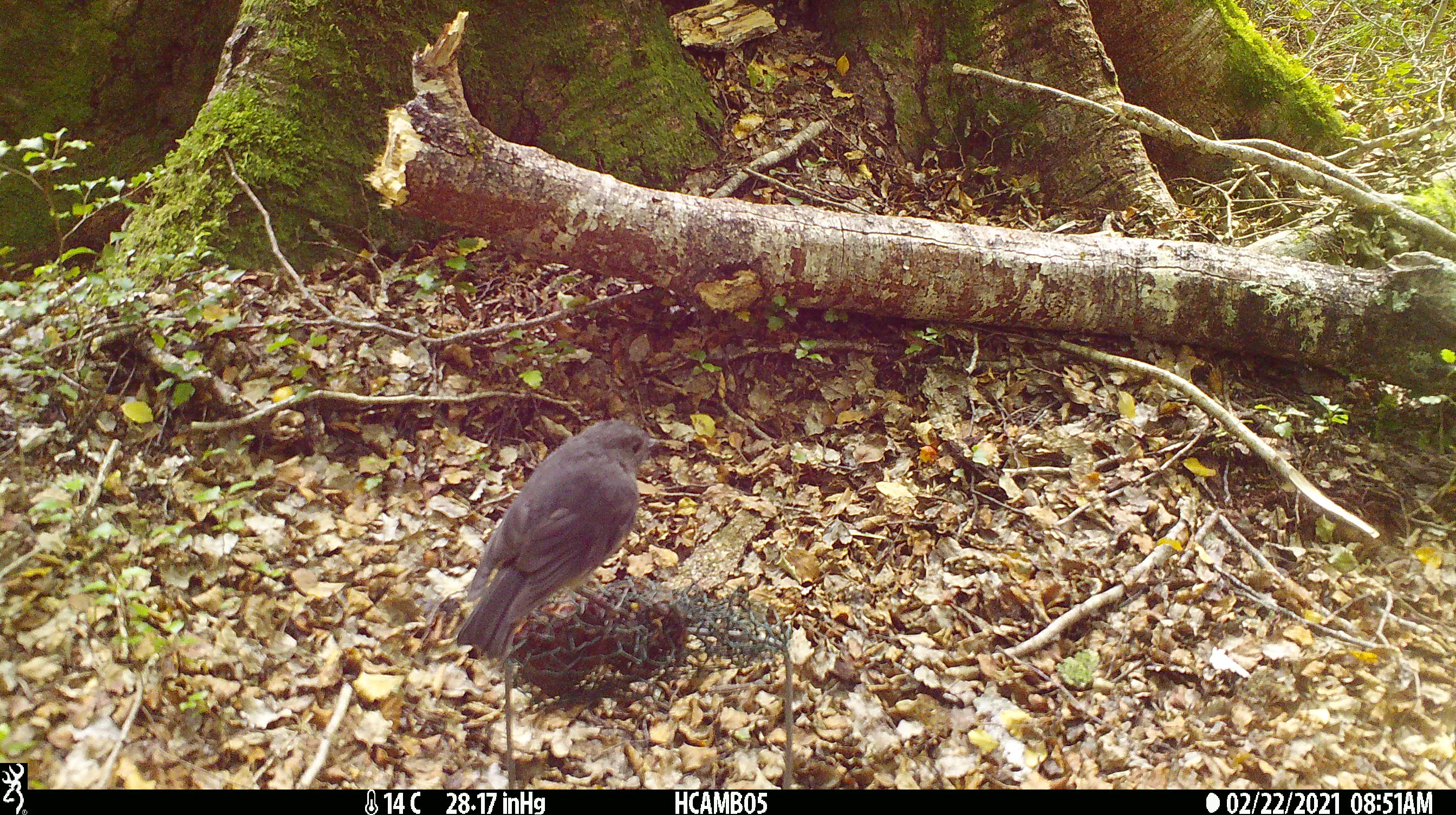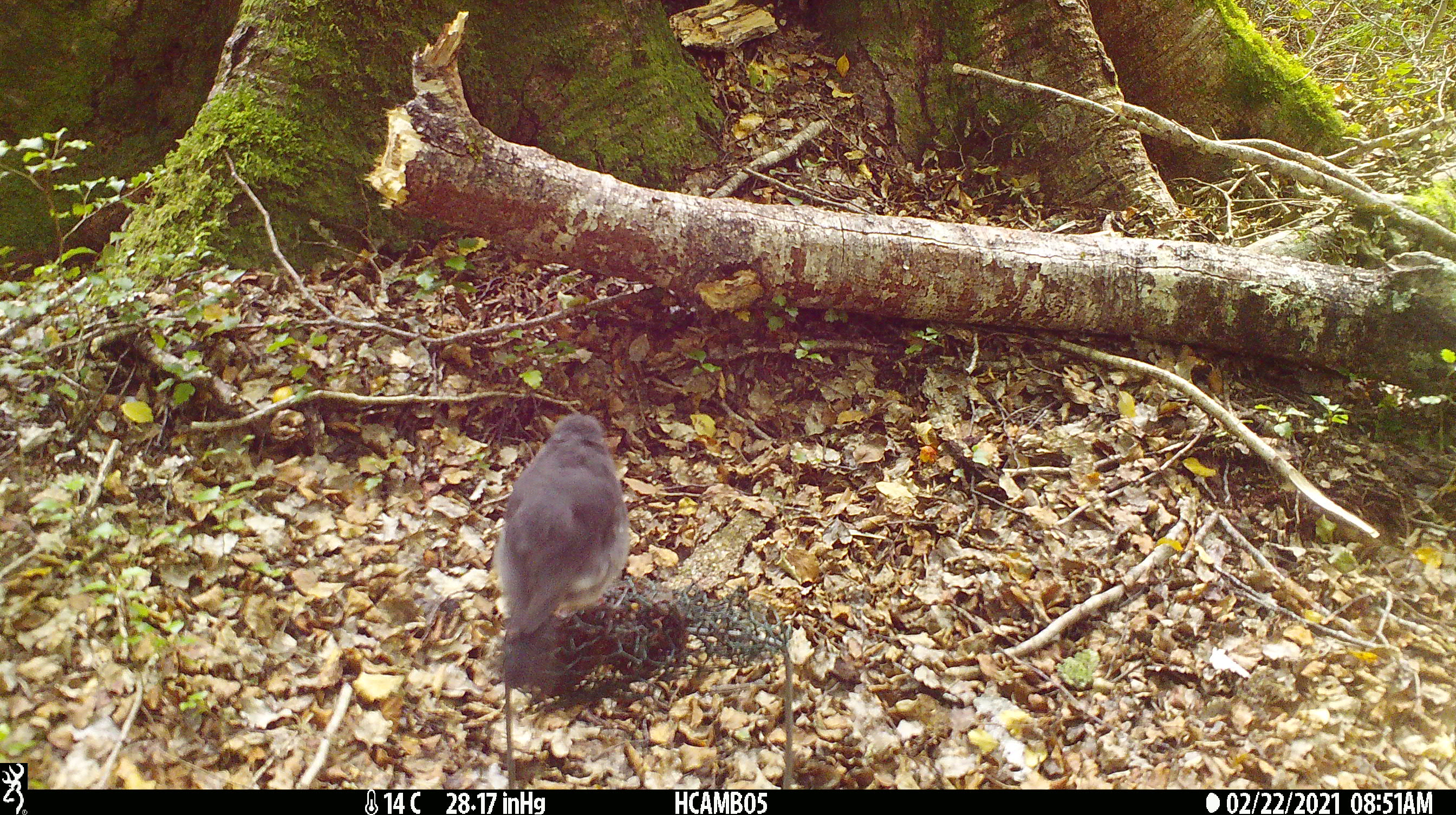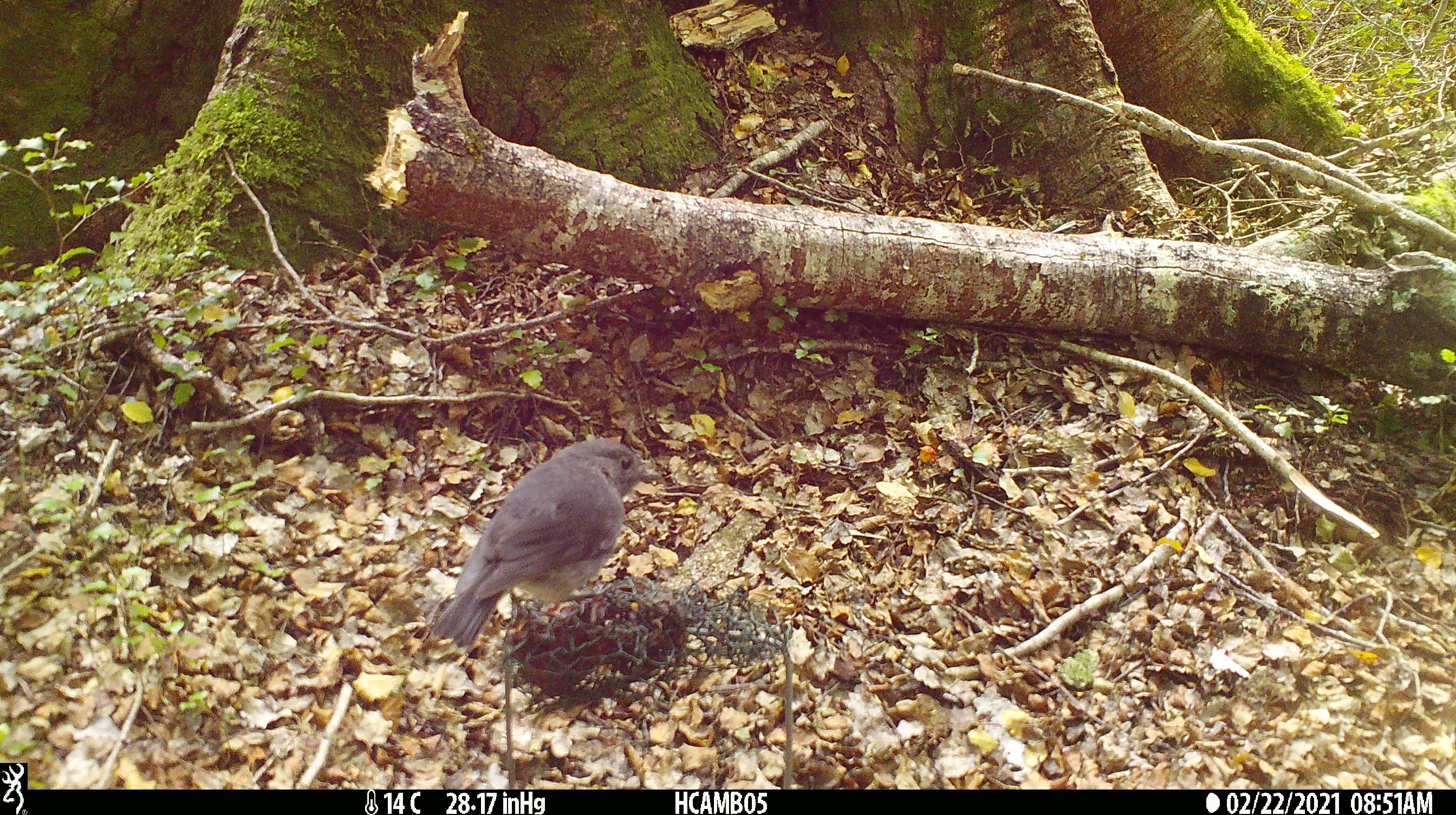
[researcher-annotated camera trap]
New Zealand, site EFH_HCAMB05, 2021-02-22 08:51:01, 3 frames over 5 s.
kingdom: Animalia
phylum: Chordata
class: Aves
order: Passeriformes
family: Petroicidae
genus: Petroica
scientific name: Petroica australis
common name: new zealand robin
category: robin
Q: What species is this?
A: Robin (new zealand robin) (Petroica australis).